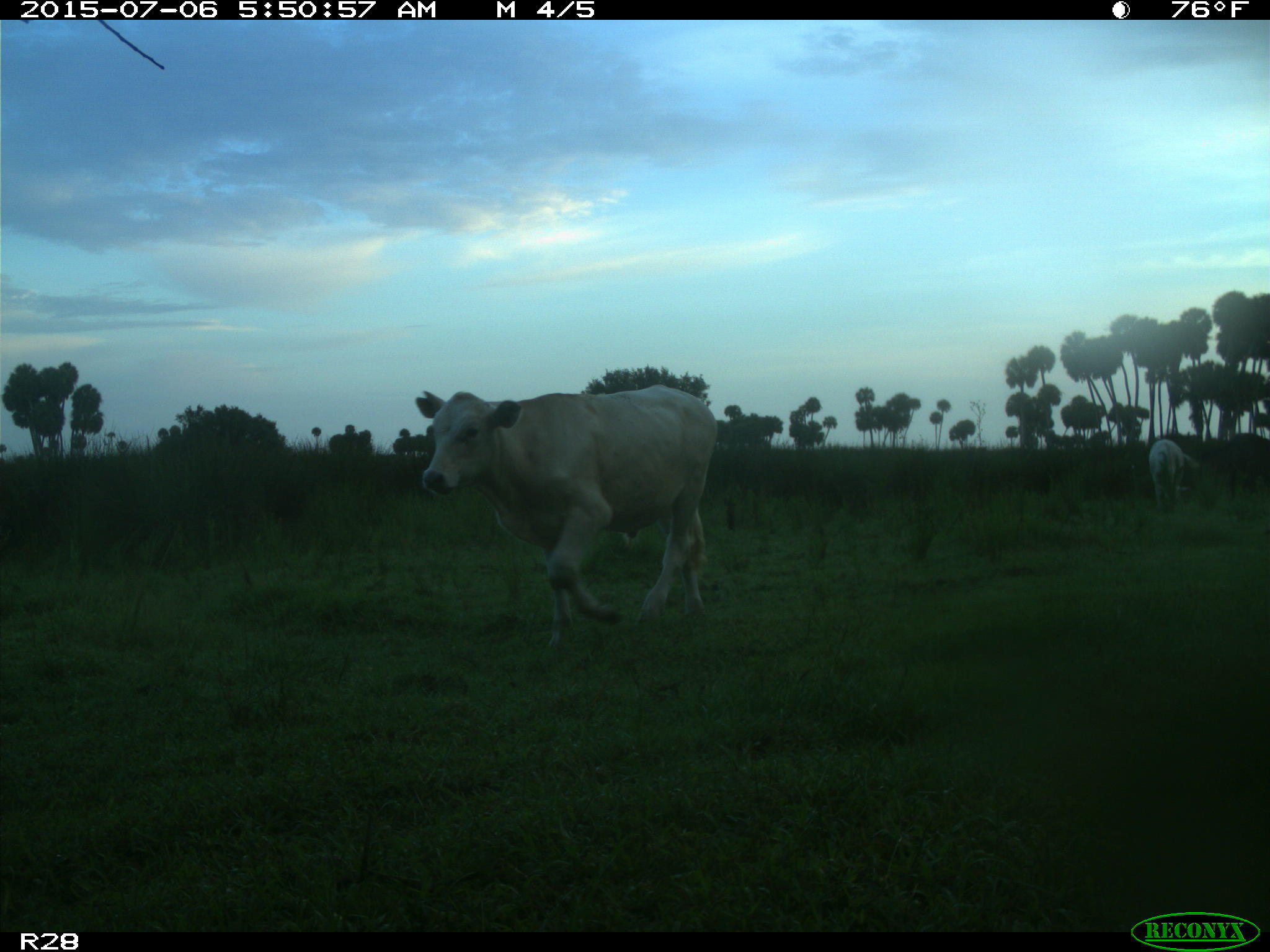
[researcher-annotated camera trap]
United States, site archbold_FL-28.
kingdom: Animalia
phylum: Chordata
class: Mammalia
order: Artiodactyla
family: Bovidae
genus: Bos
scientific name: Bos taurus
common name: domestic cow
Bos taurus (domestic cow).